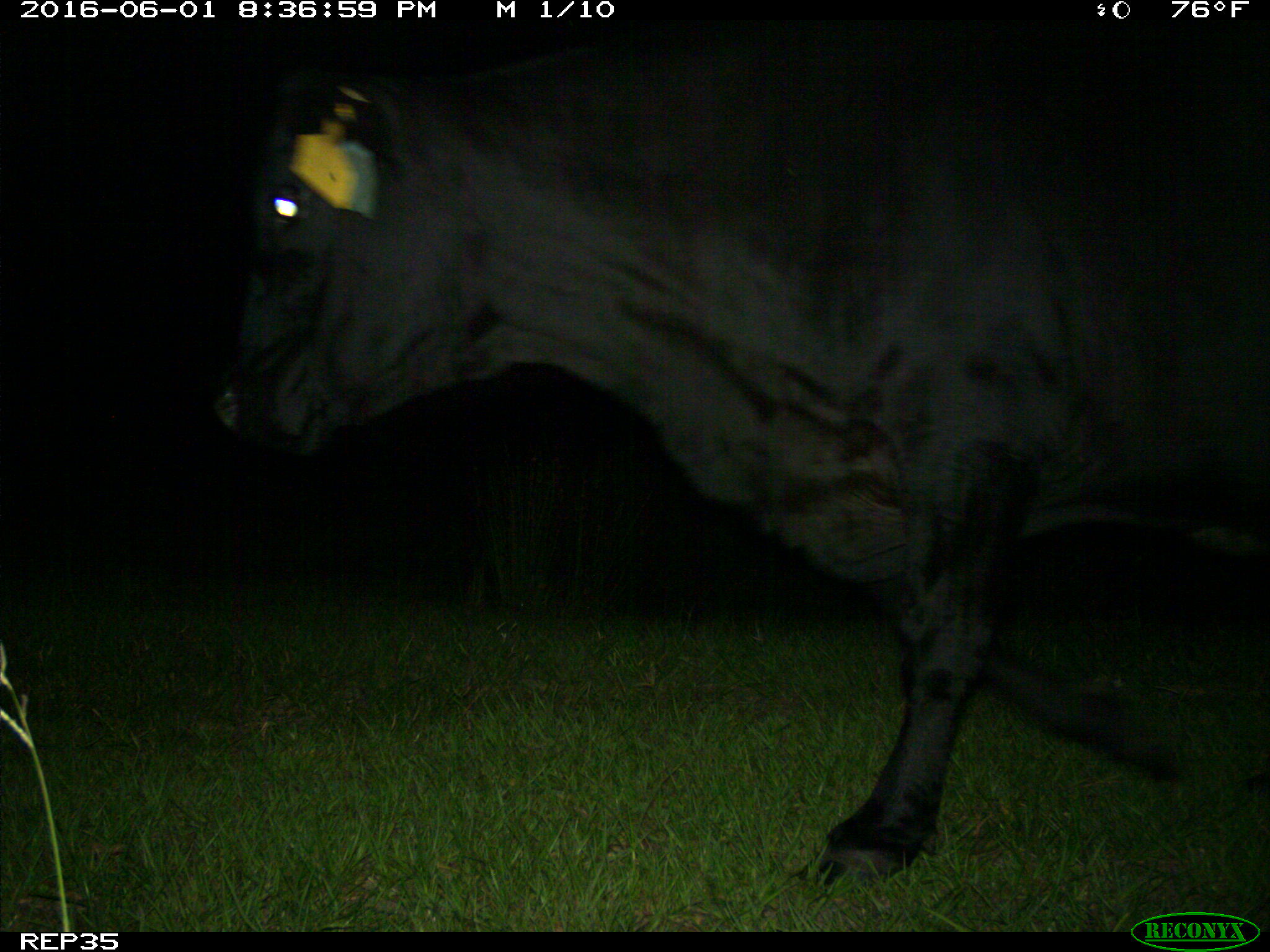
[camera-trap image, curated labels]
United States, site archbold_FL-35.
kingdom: Animalia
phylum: Chordata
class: Mammalia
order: Artiodactyla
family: Bovidae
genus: Bos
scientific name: Bos taurus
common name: domestic cow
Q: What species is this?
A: Bos taurus (domestic cow).